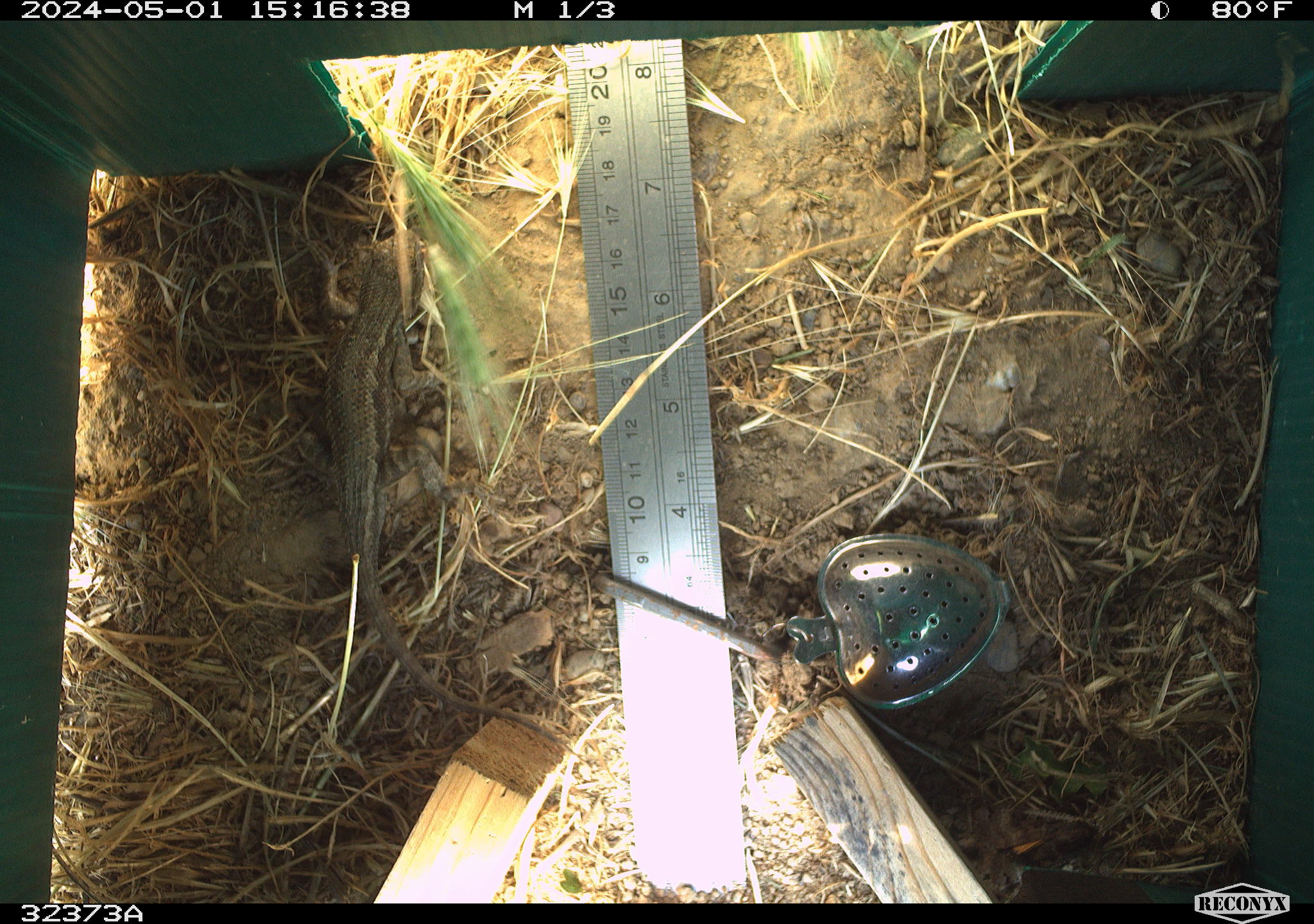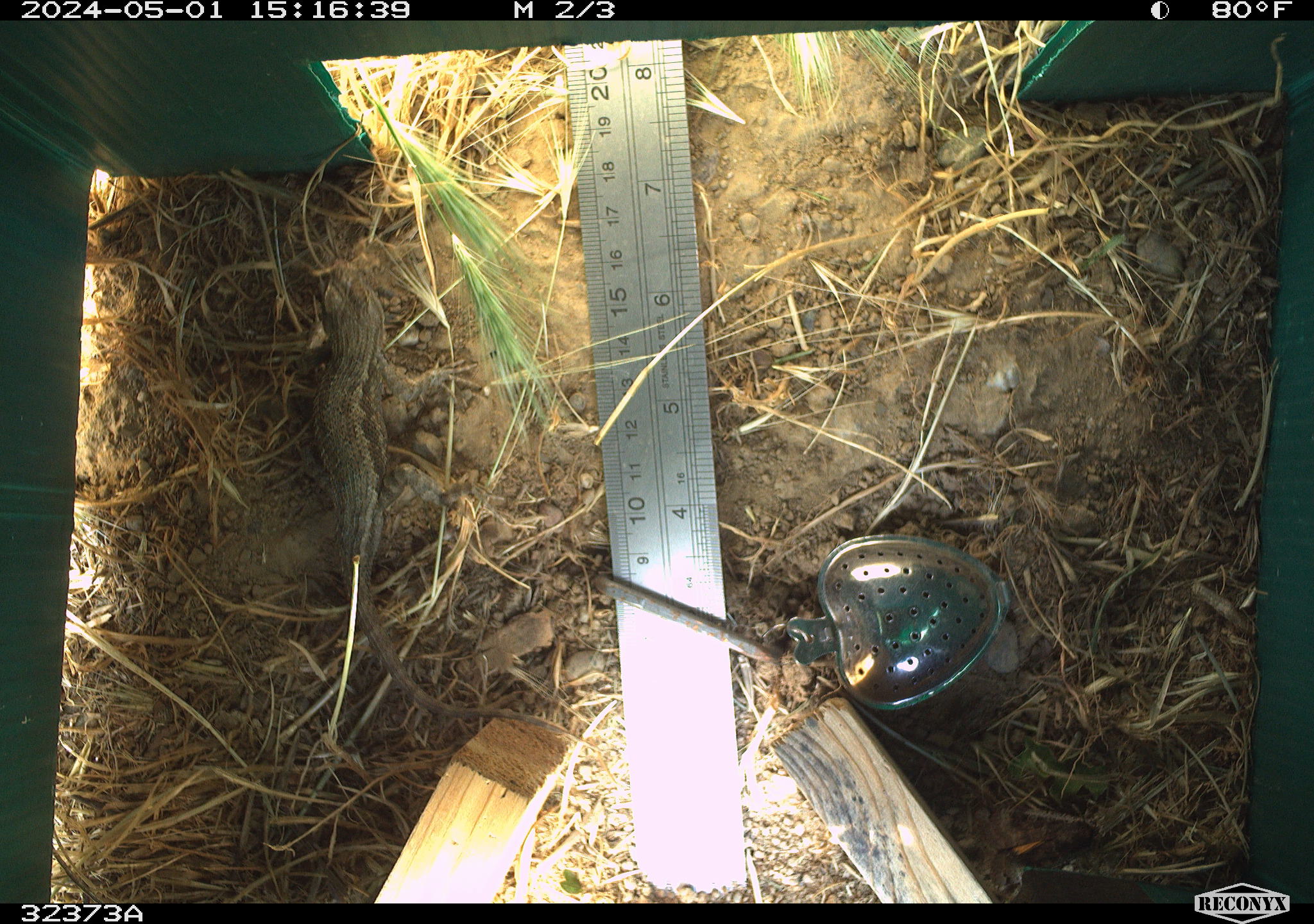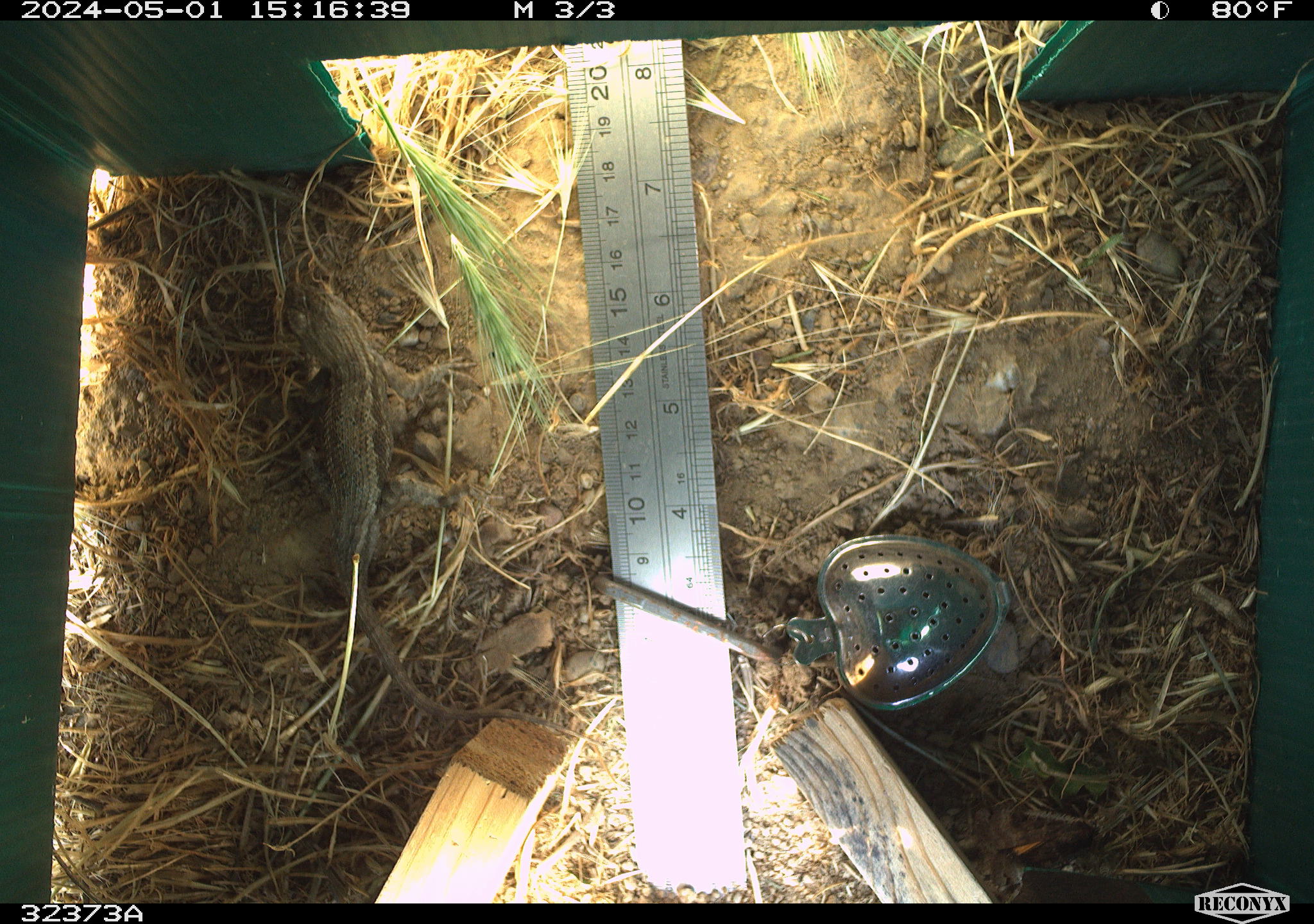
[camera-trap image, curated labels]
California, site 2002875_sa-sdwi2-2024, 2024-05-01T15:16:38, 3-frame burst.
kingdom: Animalia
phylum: Chordata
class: Reptilia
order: Squamata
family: Phrynosomatidae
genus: Sceloporus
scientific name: Sceloporus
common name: spiny lizards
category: sceloporus species